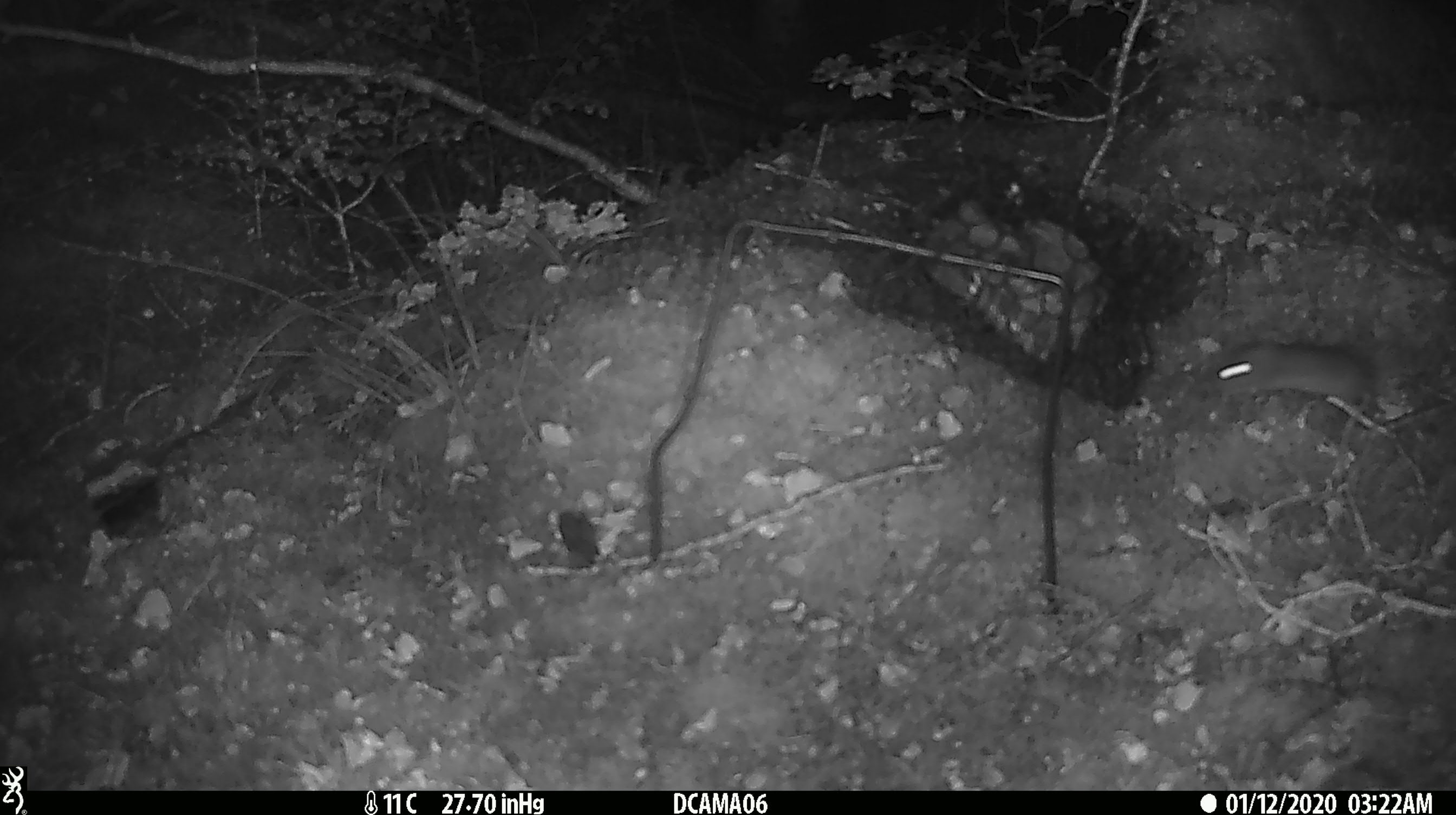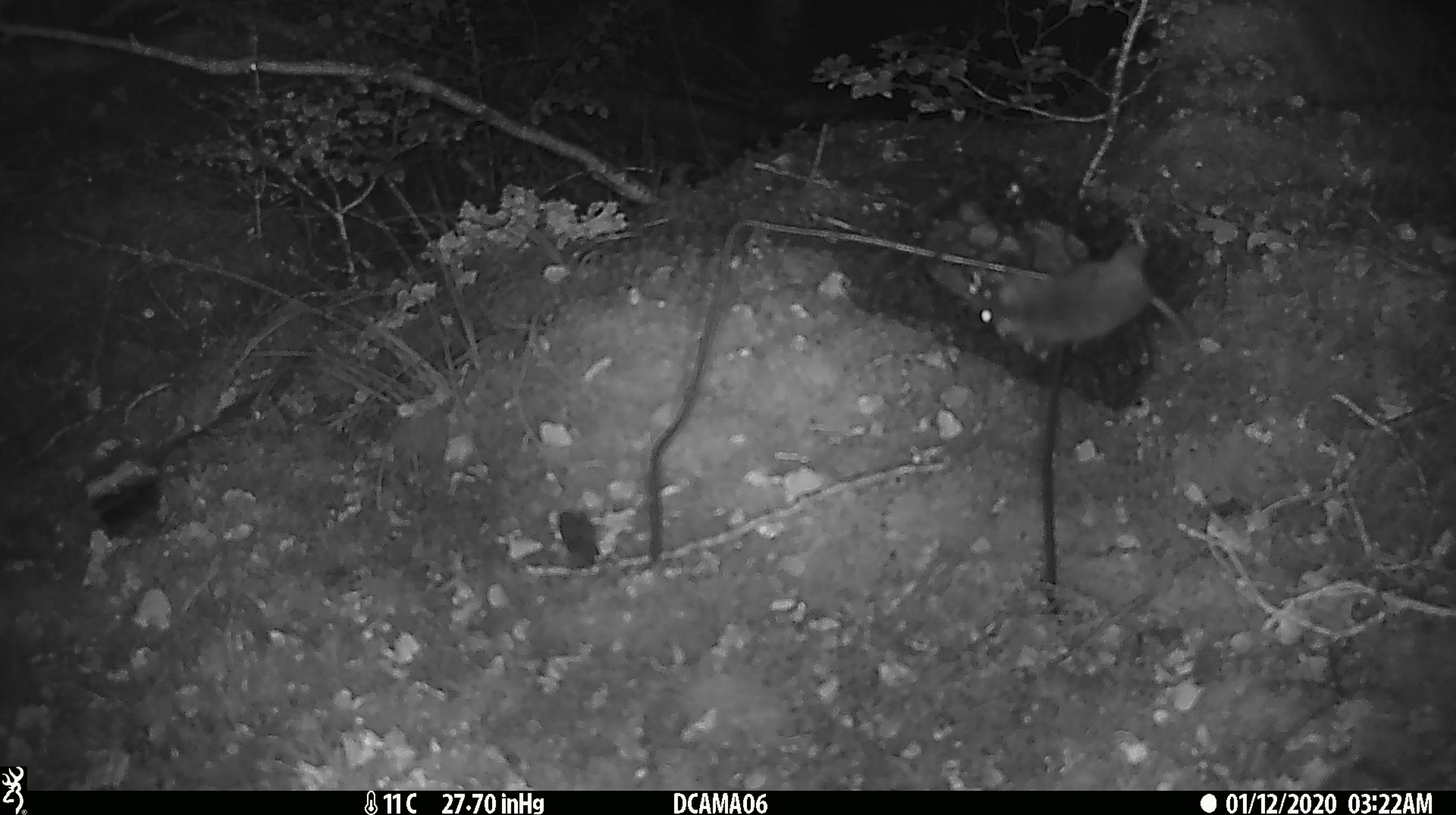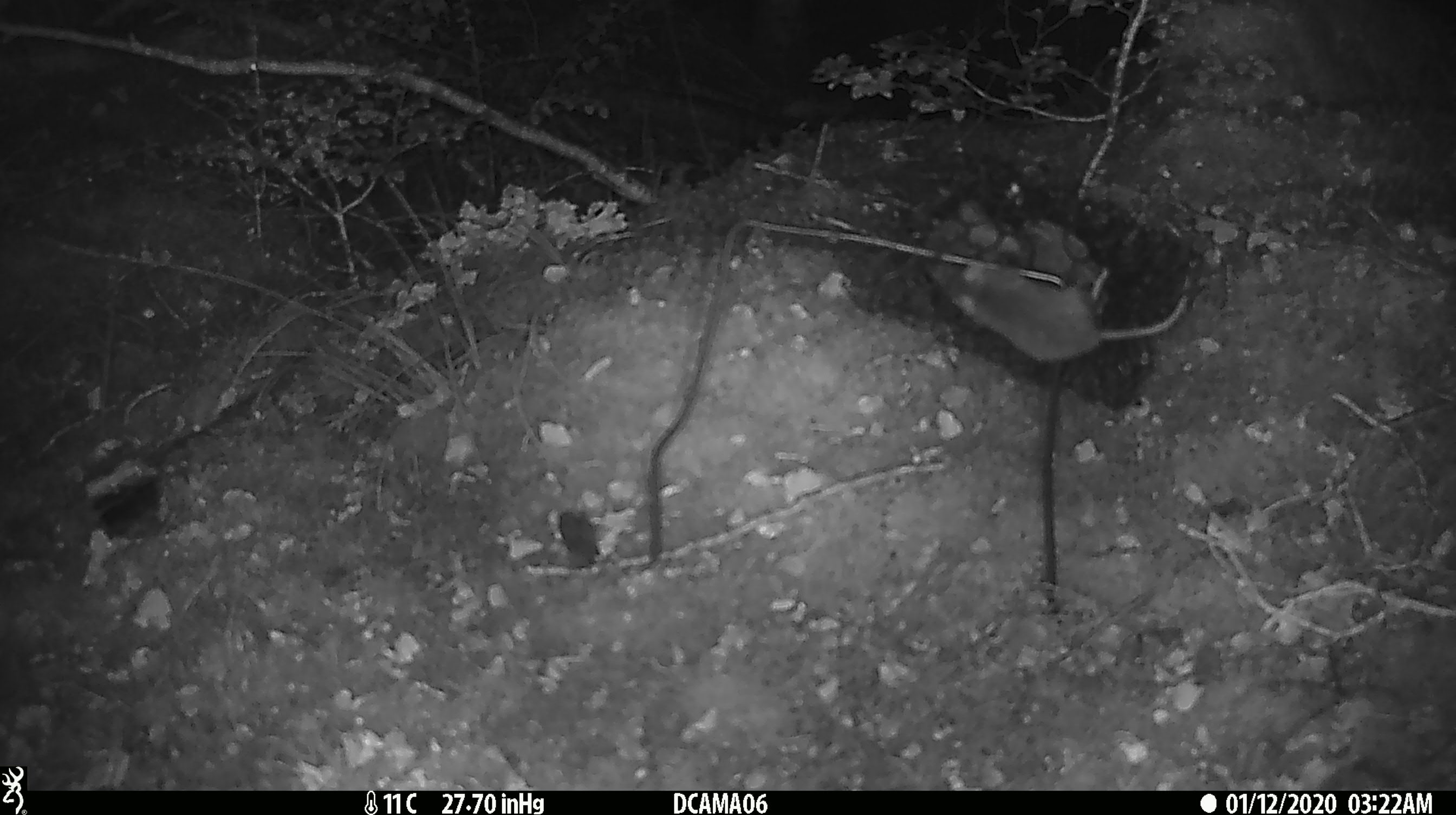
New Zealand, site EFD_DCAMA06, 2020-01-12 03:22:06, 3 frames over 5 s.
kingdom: Animalia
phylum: Chordata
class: Mammalia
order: Rodentia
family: Muridae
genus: Mus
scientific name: Mus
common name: mouse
Mouse (Mus).